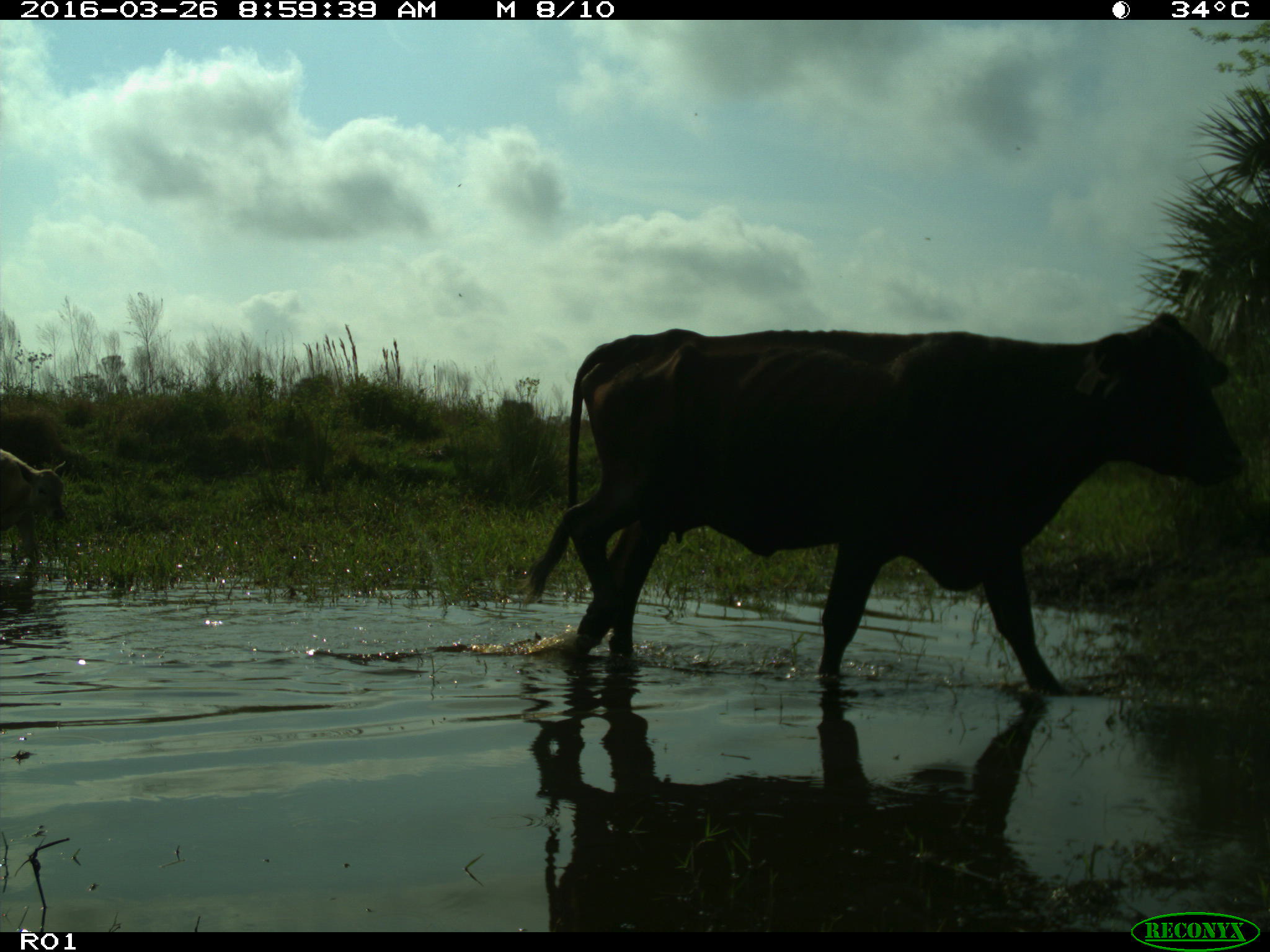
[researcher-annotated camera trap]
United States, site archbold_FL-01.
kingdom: Animalia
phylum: Chordata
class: Mammalia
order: Artiodactyla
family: Bovidae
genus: Bos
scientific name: Bos taurus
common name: domestic cow